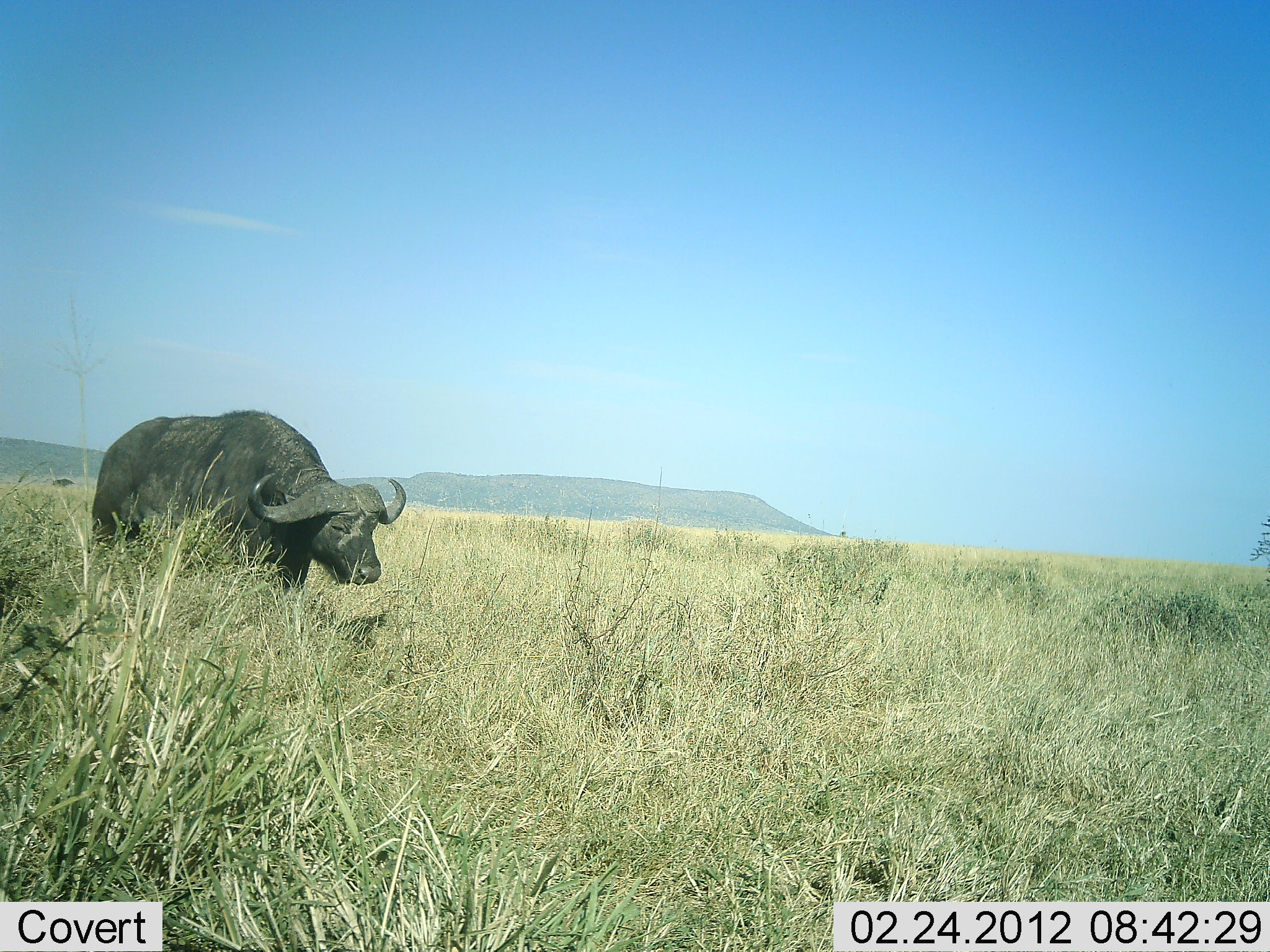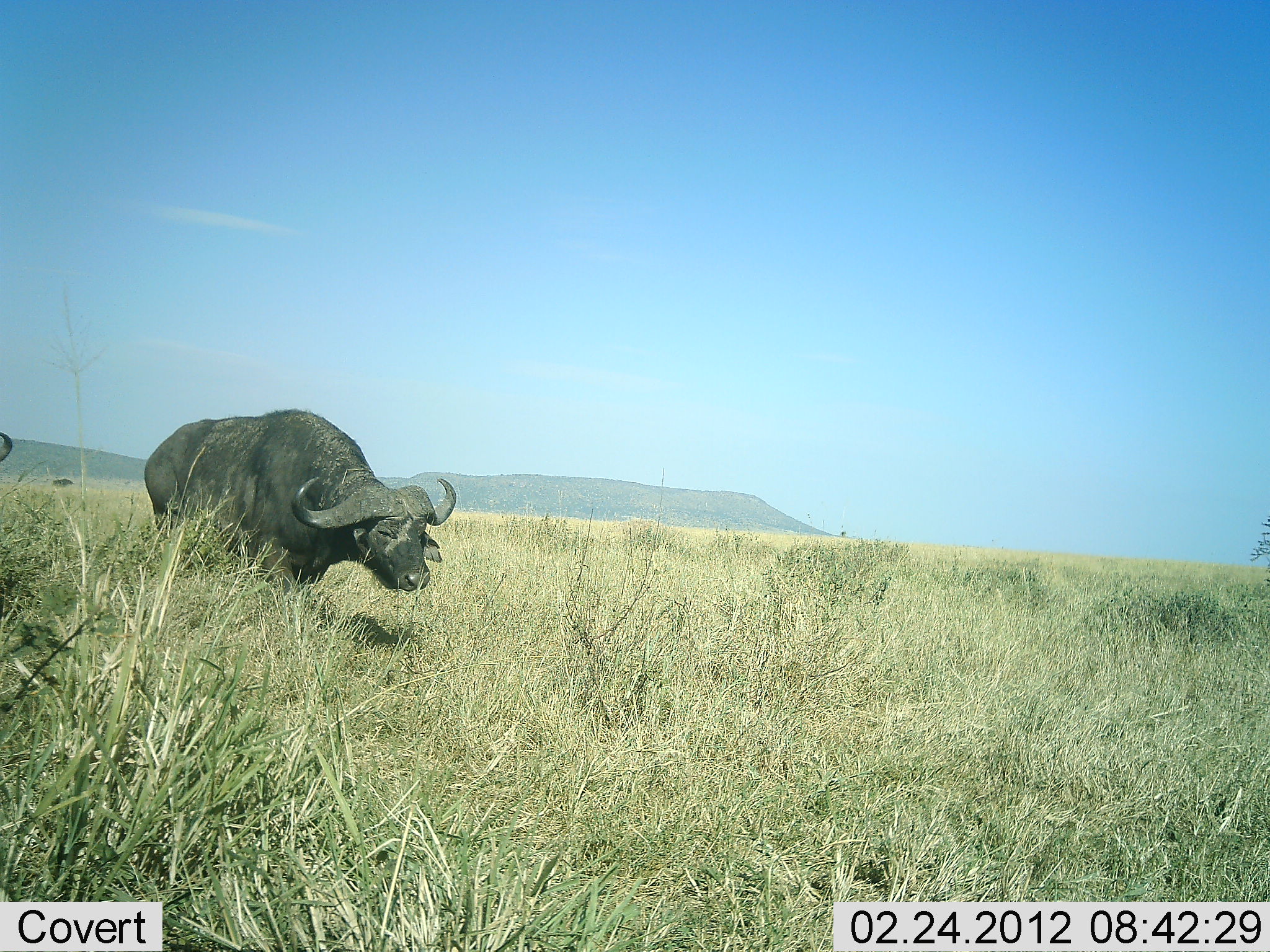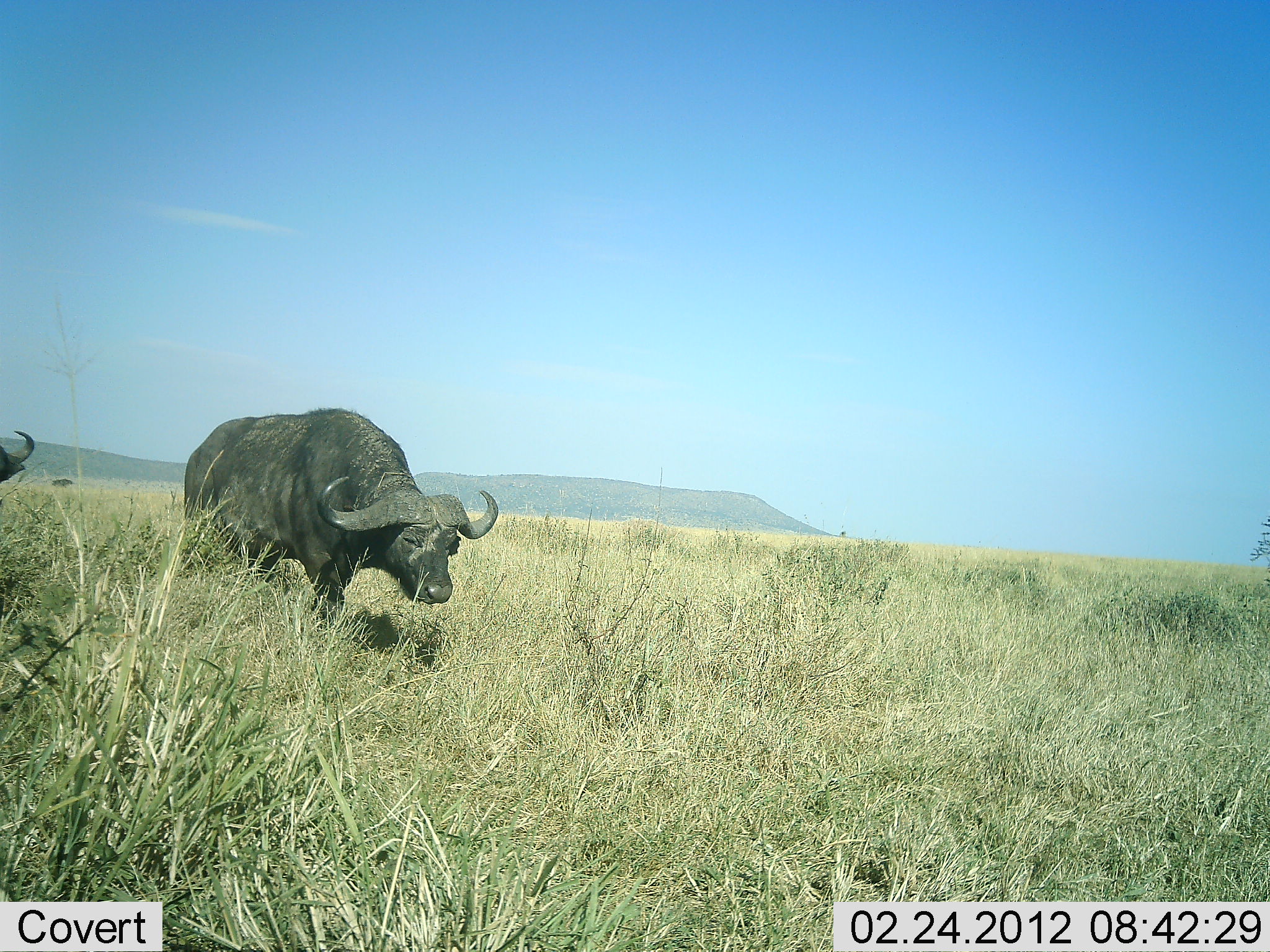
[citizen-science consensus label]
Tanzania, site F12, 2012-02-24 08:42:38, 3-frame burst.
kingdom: Animalia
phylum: Chordata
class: Mammalia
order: Artiodactyla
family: Bovidae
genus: Syncerus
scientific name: Syncerus caffer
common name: cape buffalo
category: buffalo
Buffalo (cape buffalo) (Syncerus caffer), count 2. Behavior (volunteer vote fractions): standing 12%, resting 0%, moving 100%, interacting 0%. Young present (vote fraction): 0%. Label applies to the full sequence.